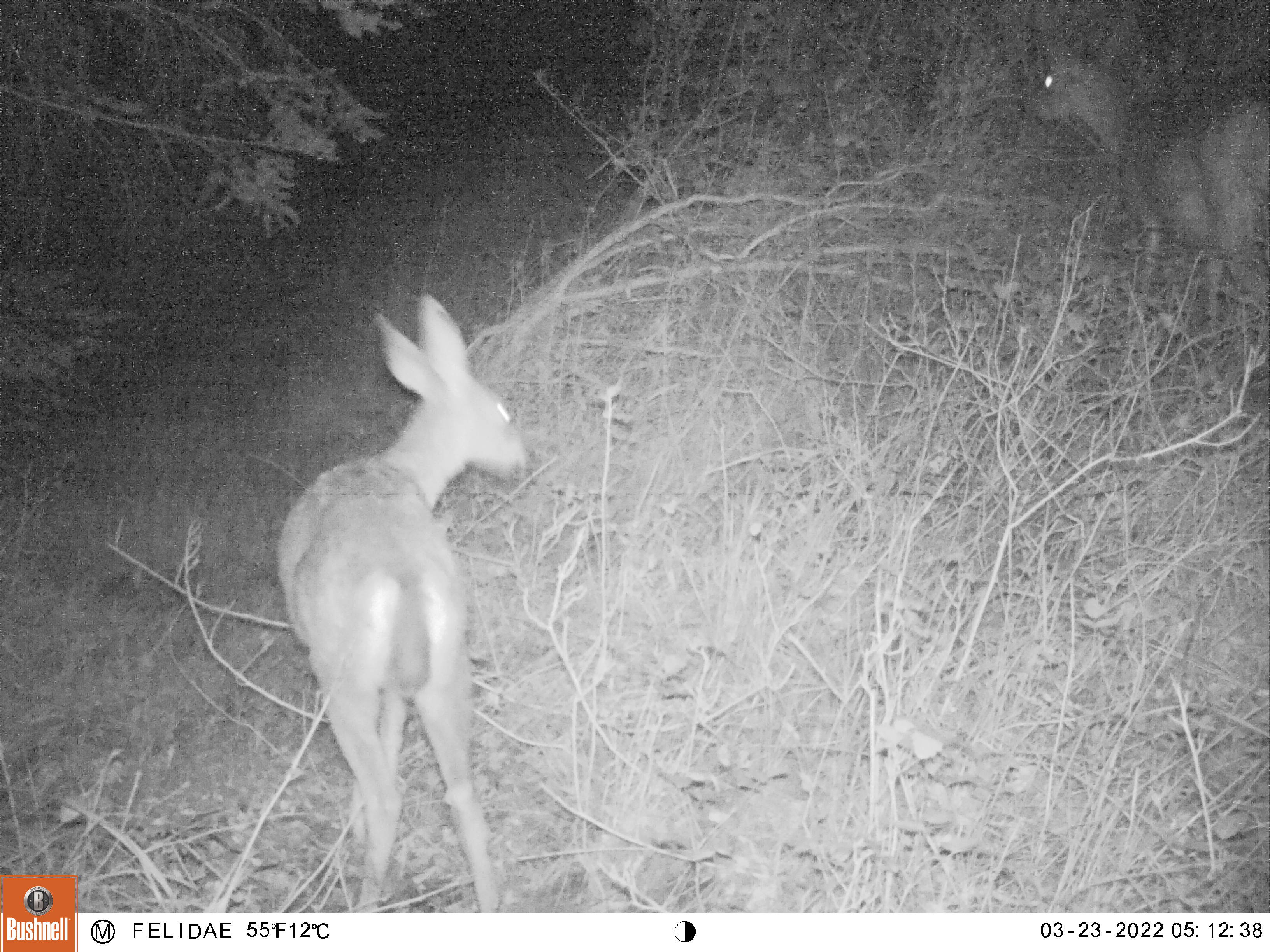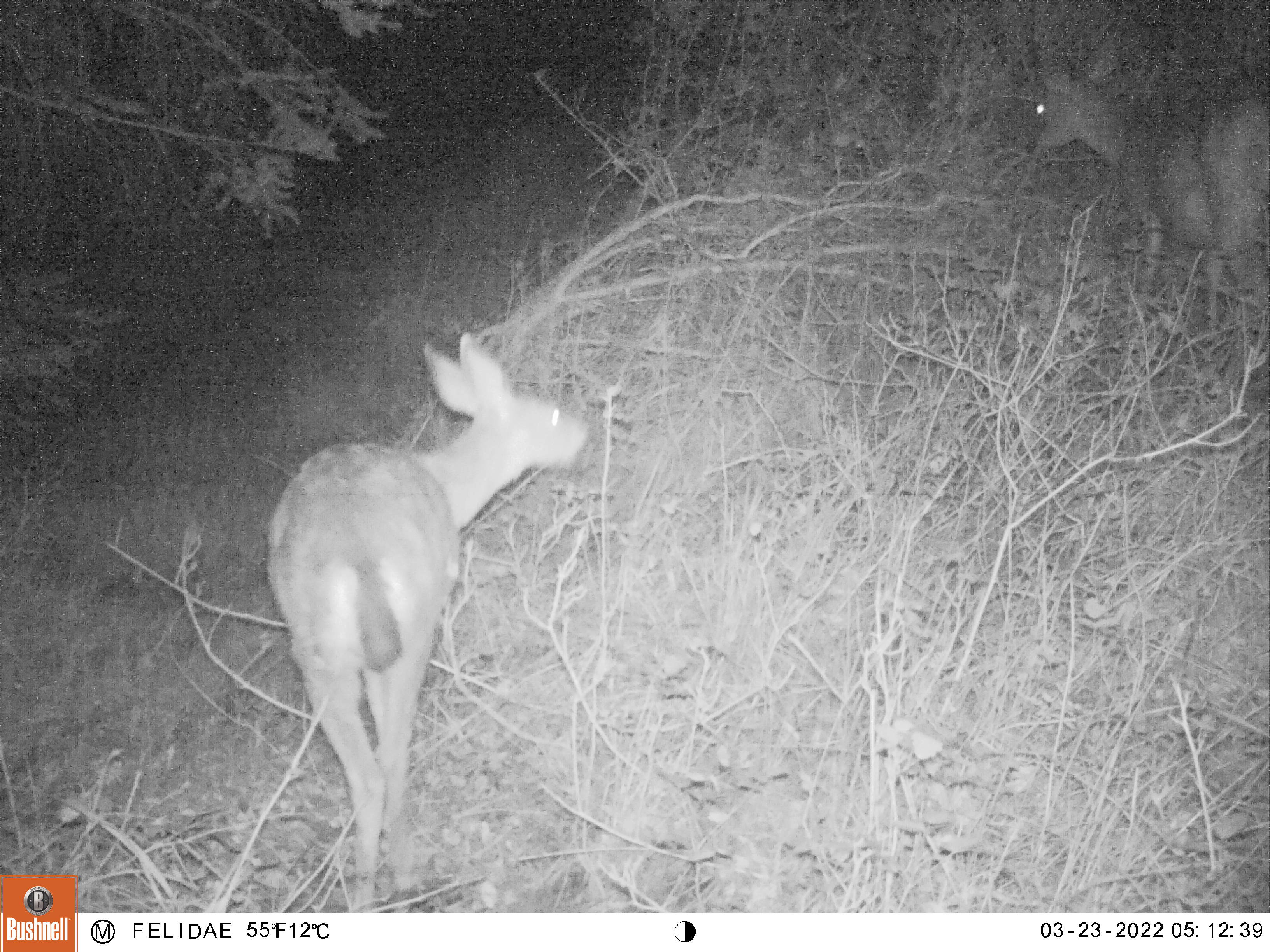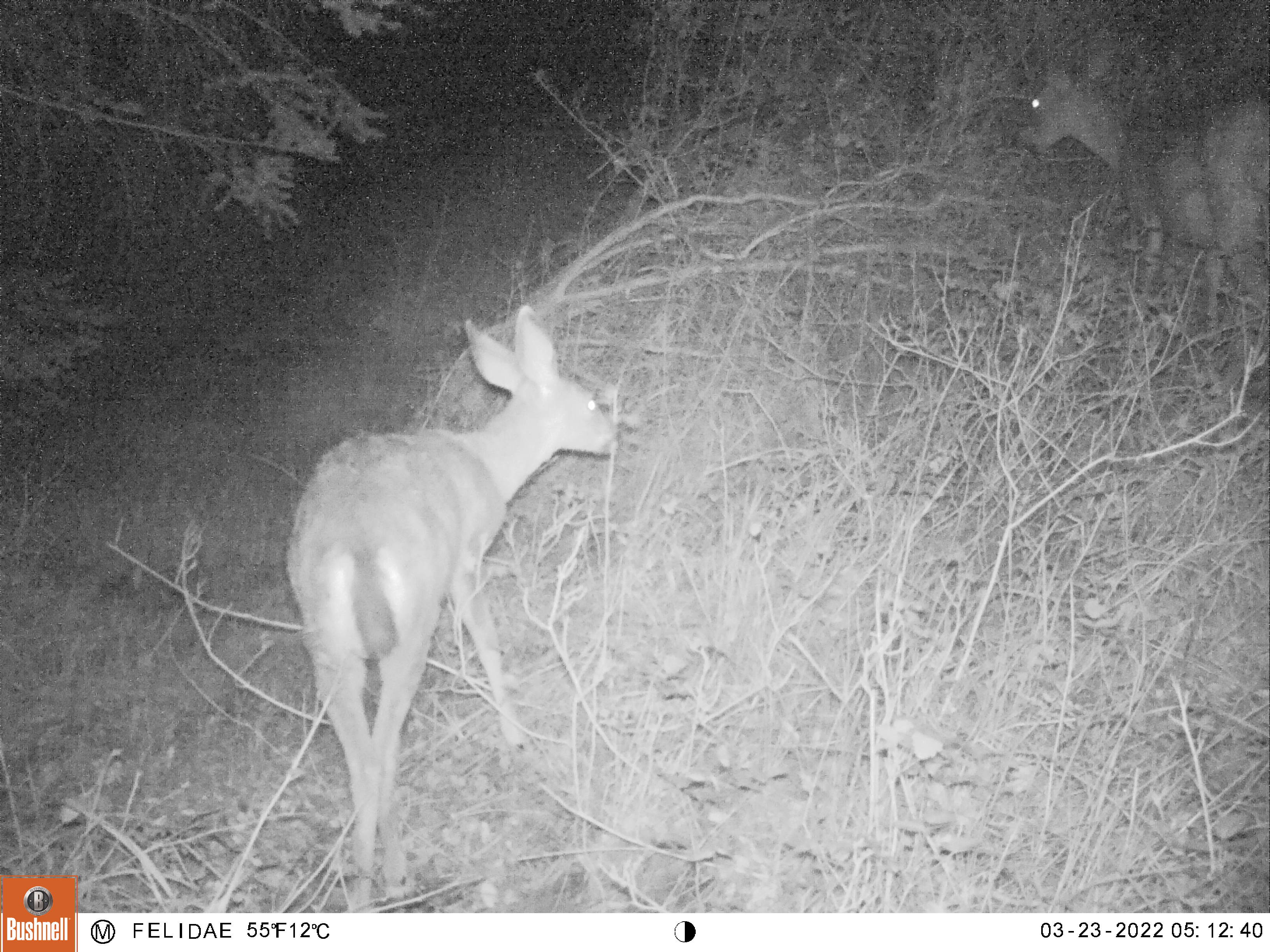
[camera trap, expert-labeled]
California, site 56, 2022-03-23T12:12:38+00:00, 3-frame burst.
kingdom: Animalia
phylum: Chordata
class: Mammalia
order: Artiodactyla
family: Cervidae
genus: Odocoileus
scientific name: Odocoileus hemionus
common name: mule deer